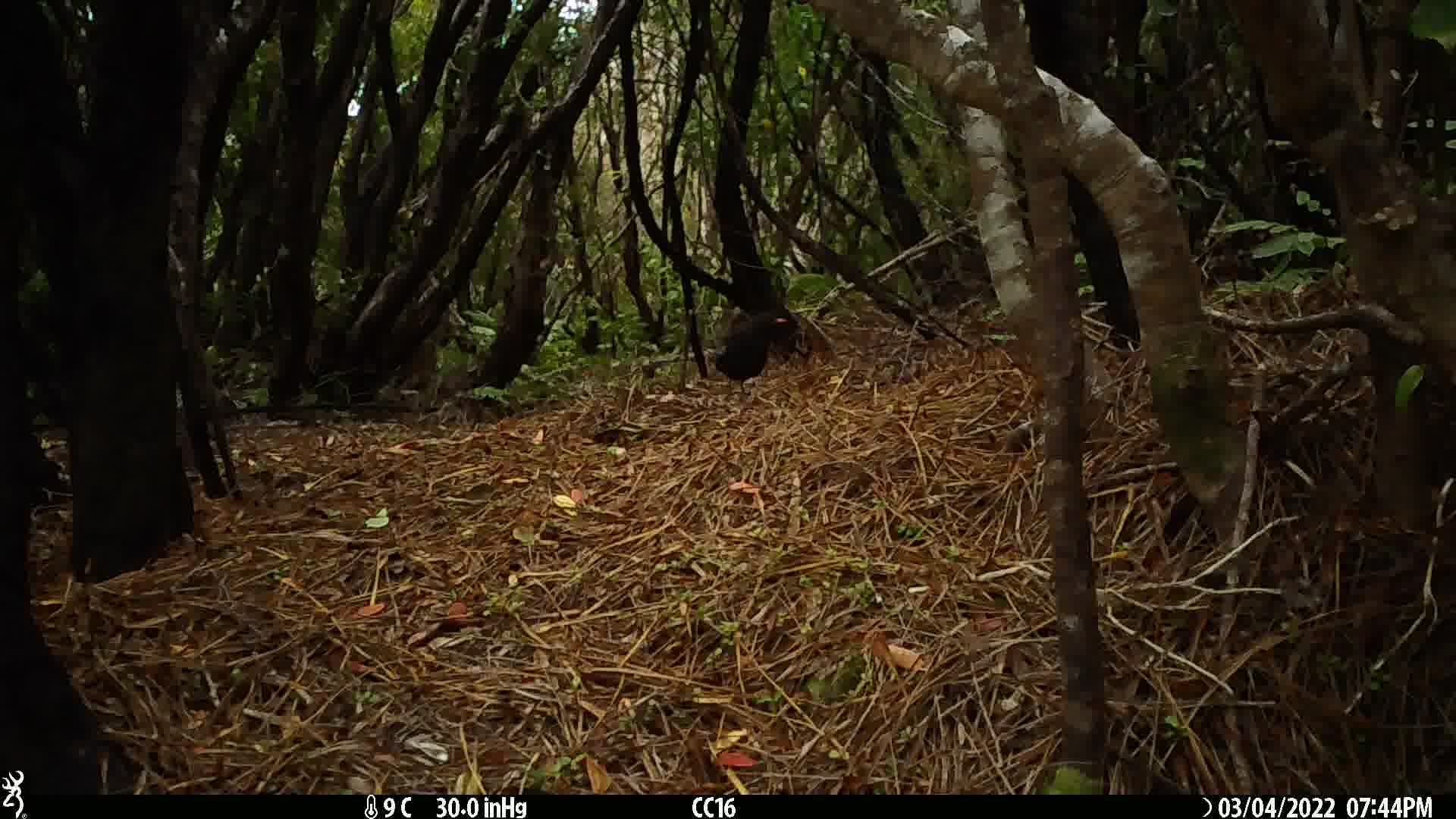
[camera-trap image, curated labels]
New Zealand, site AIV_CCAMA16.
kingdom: Animalia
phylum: Chordata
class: Aves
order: Passeriformes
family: Turdidae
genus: Turdus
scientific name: Turdus merula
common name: eurasian blackbird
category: blackbird